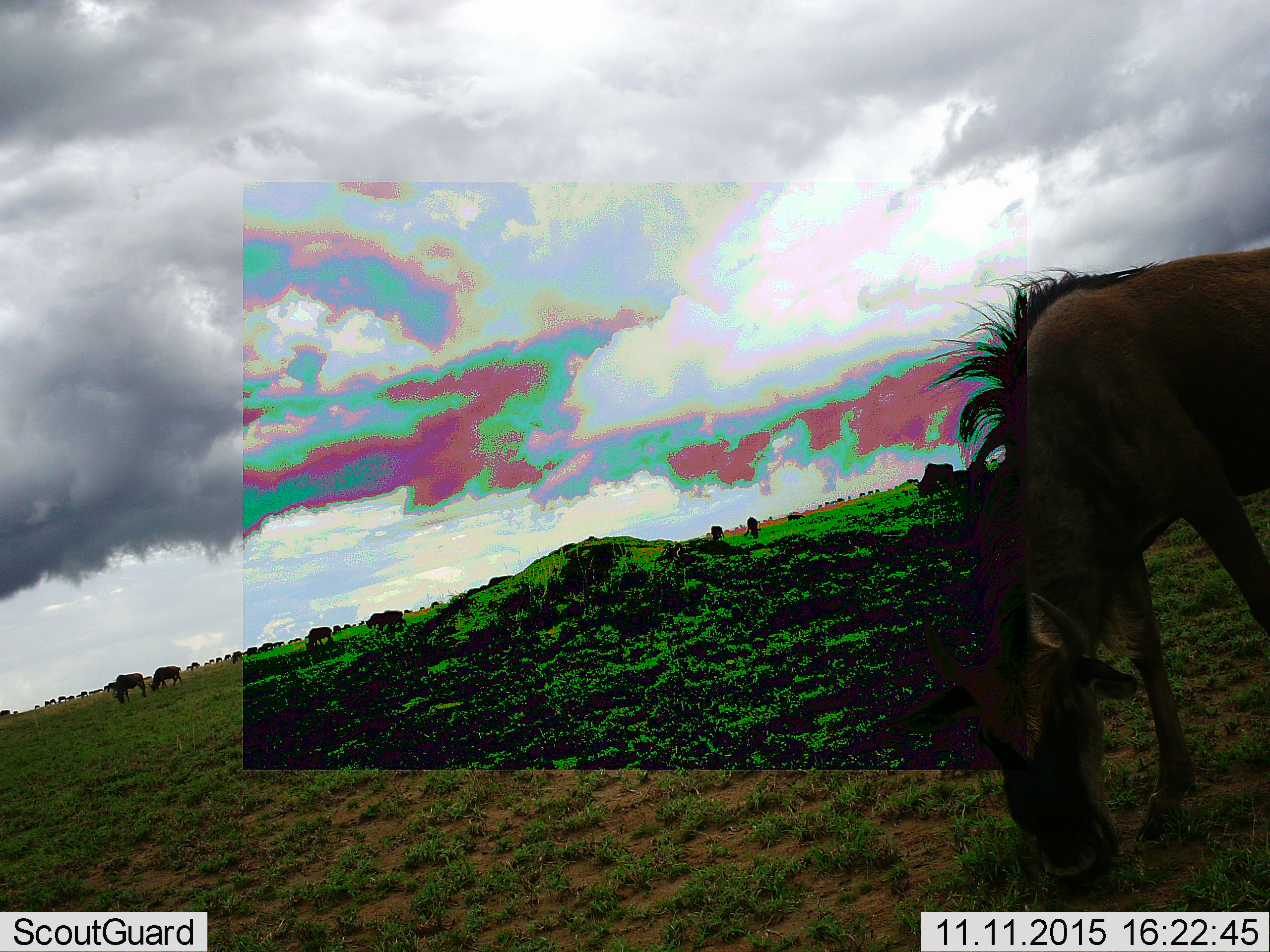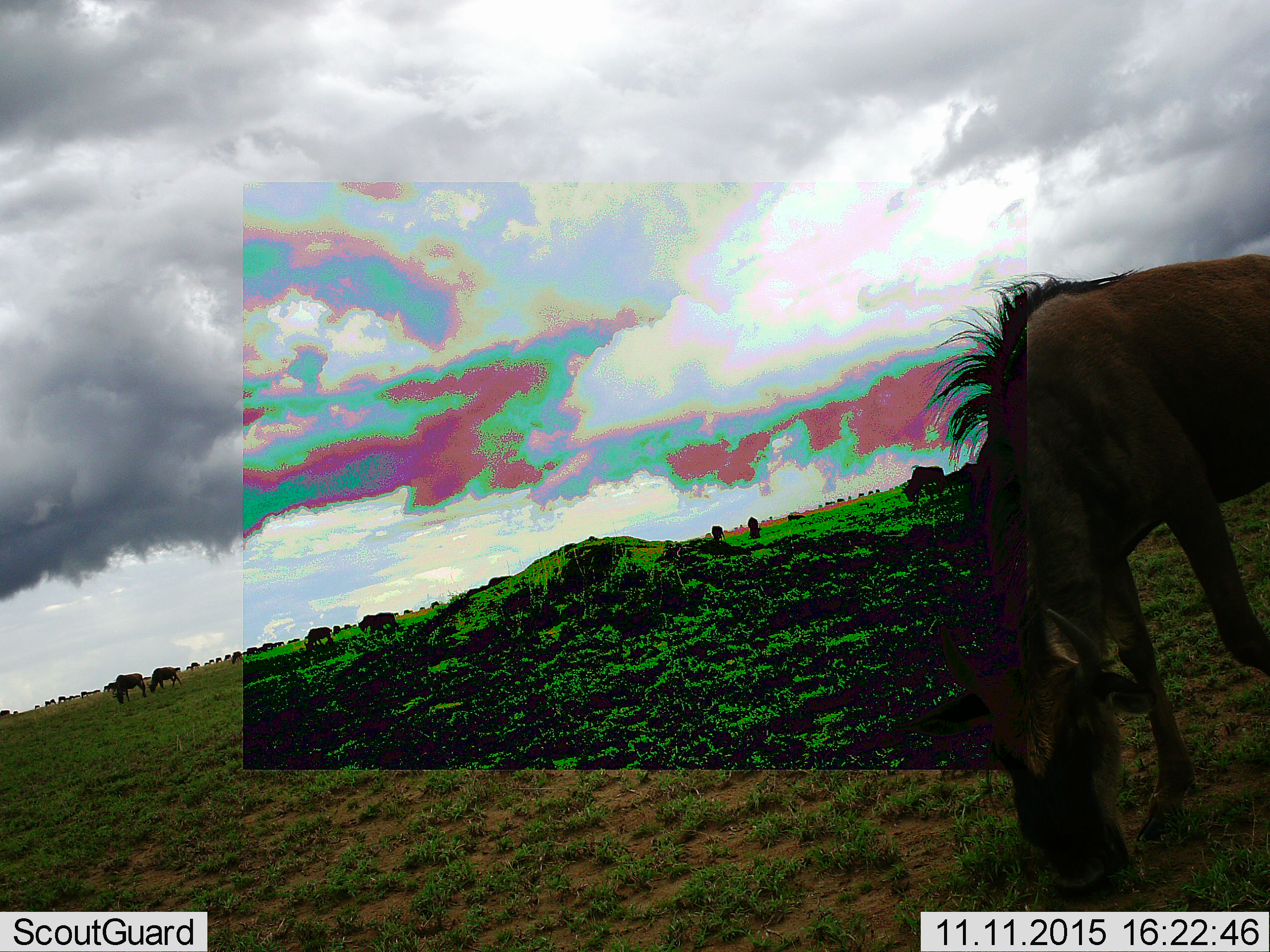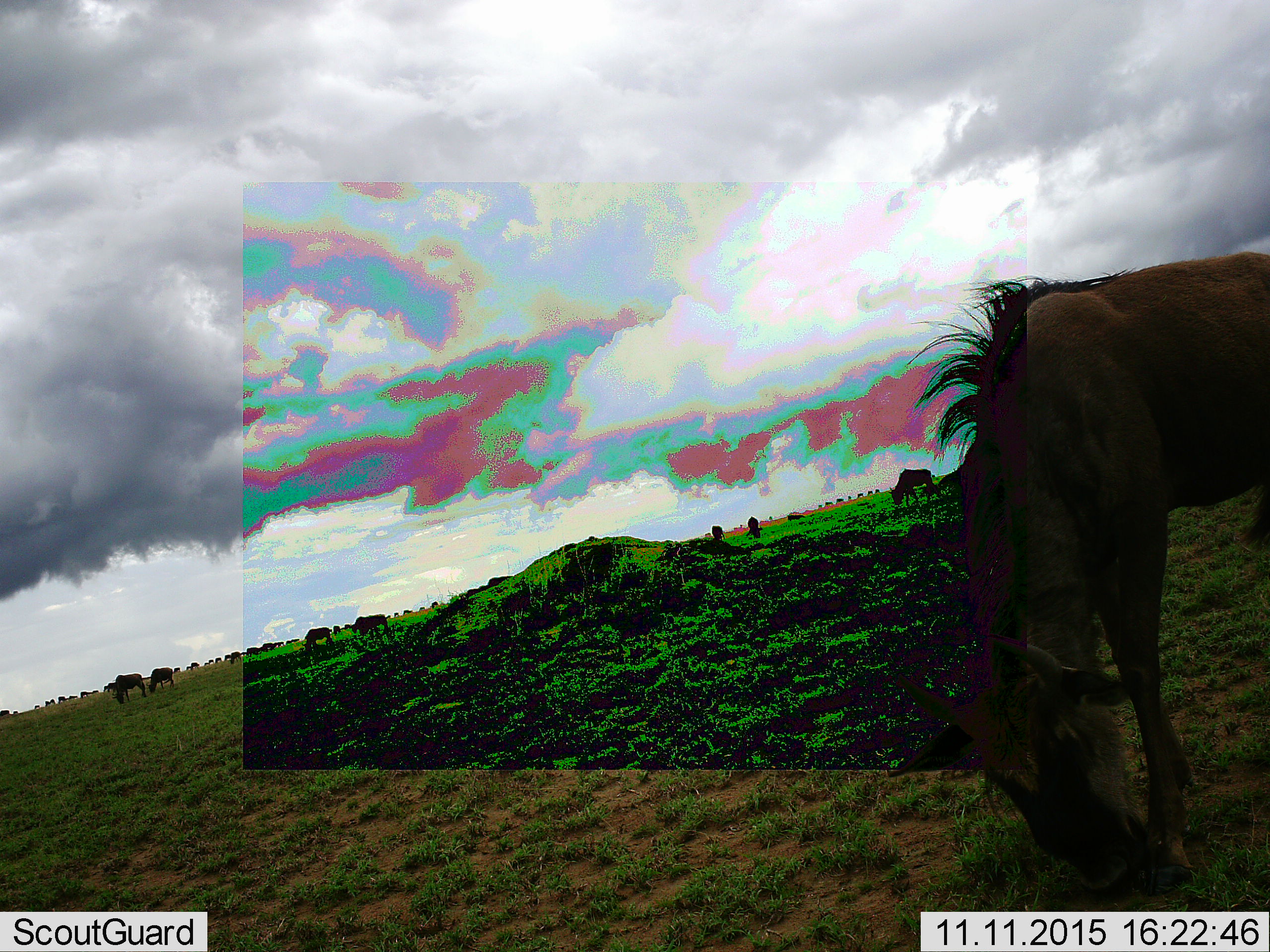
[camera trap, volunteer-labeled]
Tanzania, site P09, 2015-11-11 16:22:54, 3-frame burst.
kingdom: Animalia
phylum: Chordata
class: Mammalia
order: Artiodactyla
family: Bovidae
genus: Connochaetes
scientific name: Connochaetes taurinus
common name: blue wildebeest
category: wildebeest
Wildebeest (blue wildebeest) (Connochaetes taurinus), count 11-50. Behavior (volunteer vote fractions): standing 29%, resting 0%, moving 29%, interacting 0%. Young present (vote fraction): 0%. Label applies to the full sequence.